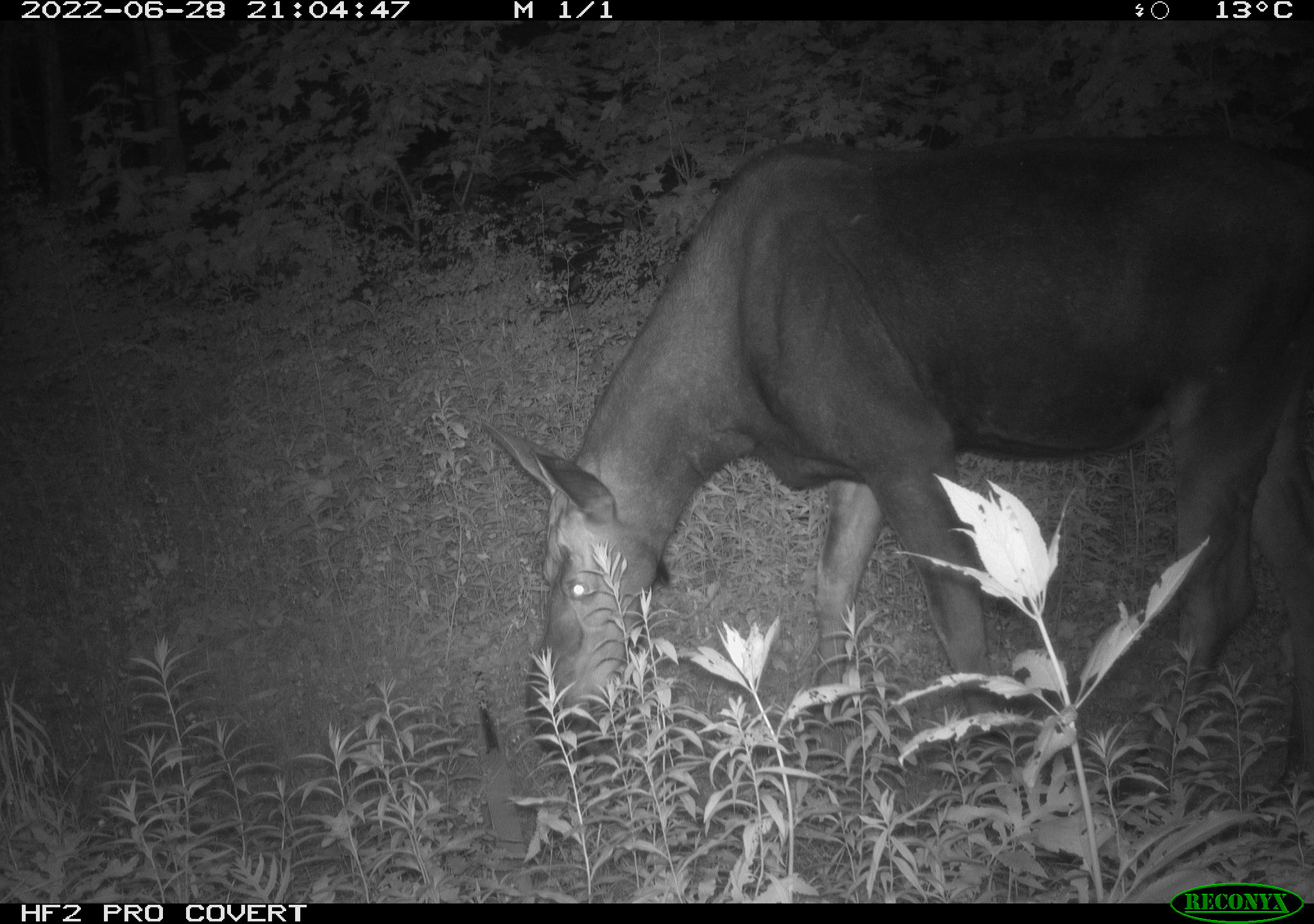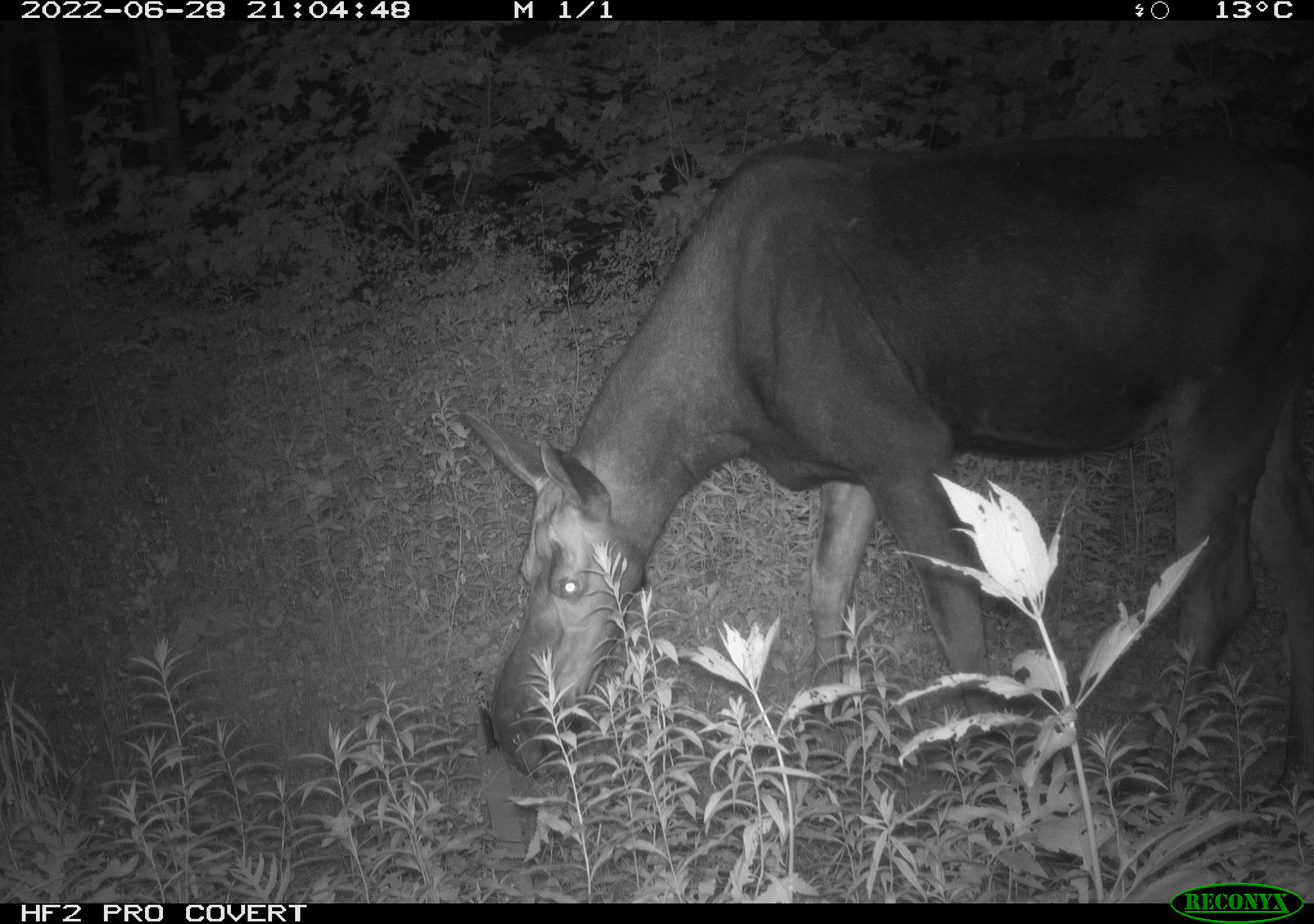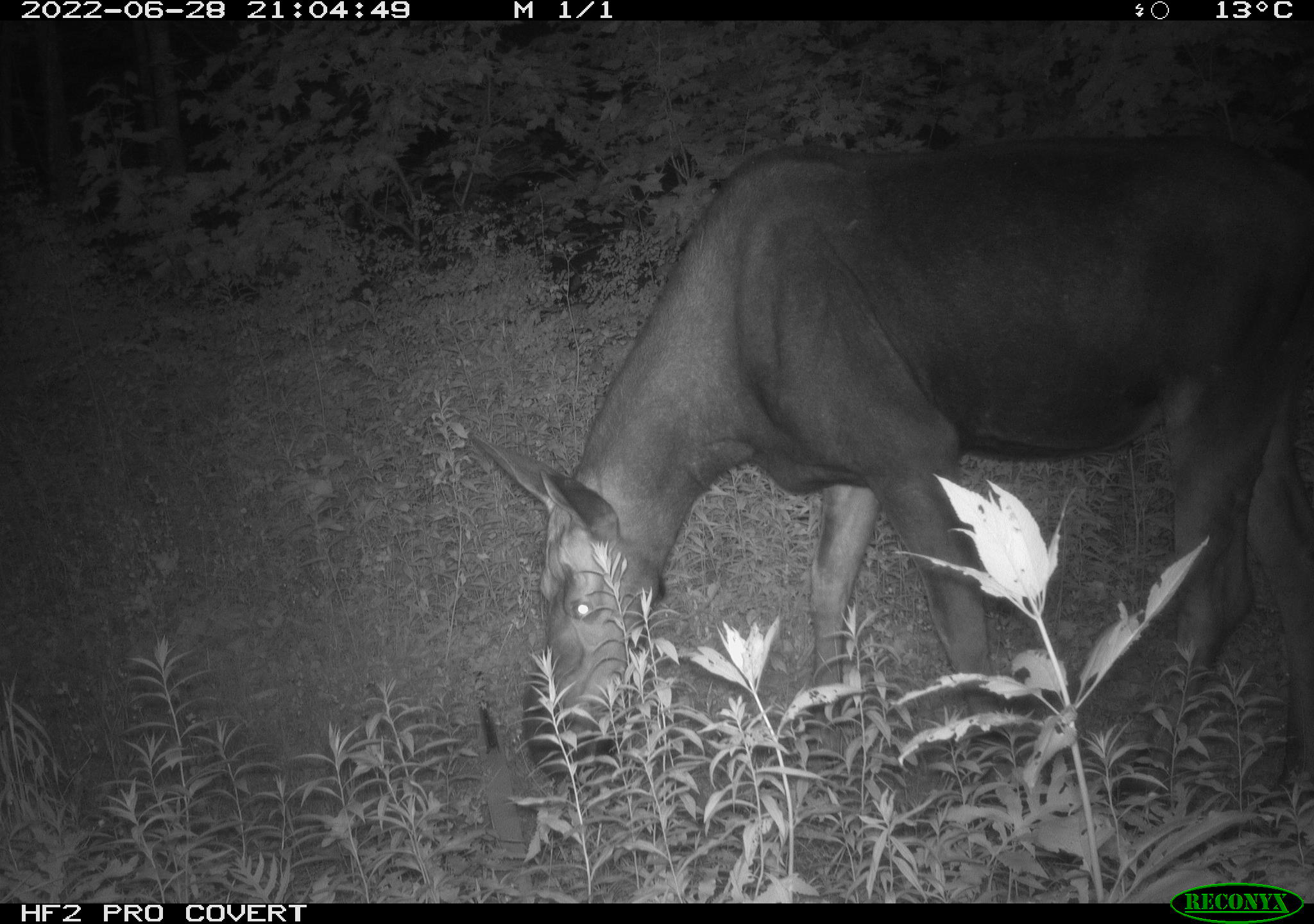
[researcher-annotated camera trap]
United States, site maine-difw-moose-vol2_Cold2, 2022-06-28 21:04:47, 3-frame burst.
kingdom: Animalia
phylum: Chordata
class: Mammalia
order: Artiodactyla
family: Cervidae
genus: Alces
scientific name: Alces alces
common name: moose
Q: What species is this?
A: Moose (Alces alces).